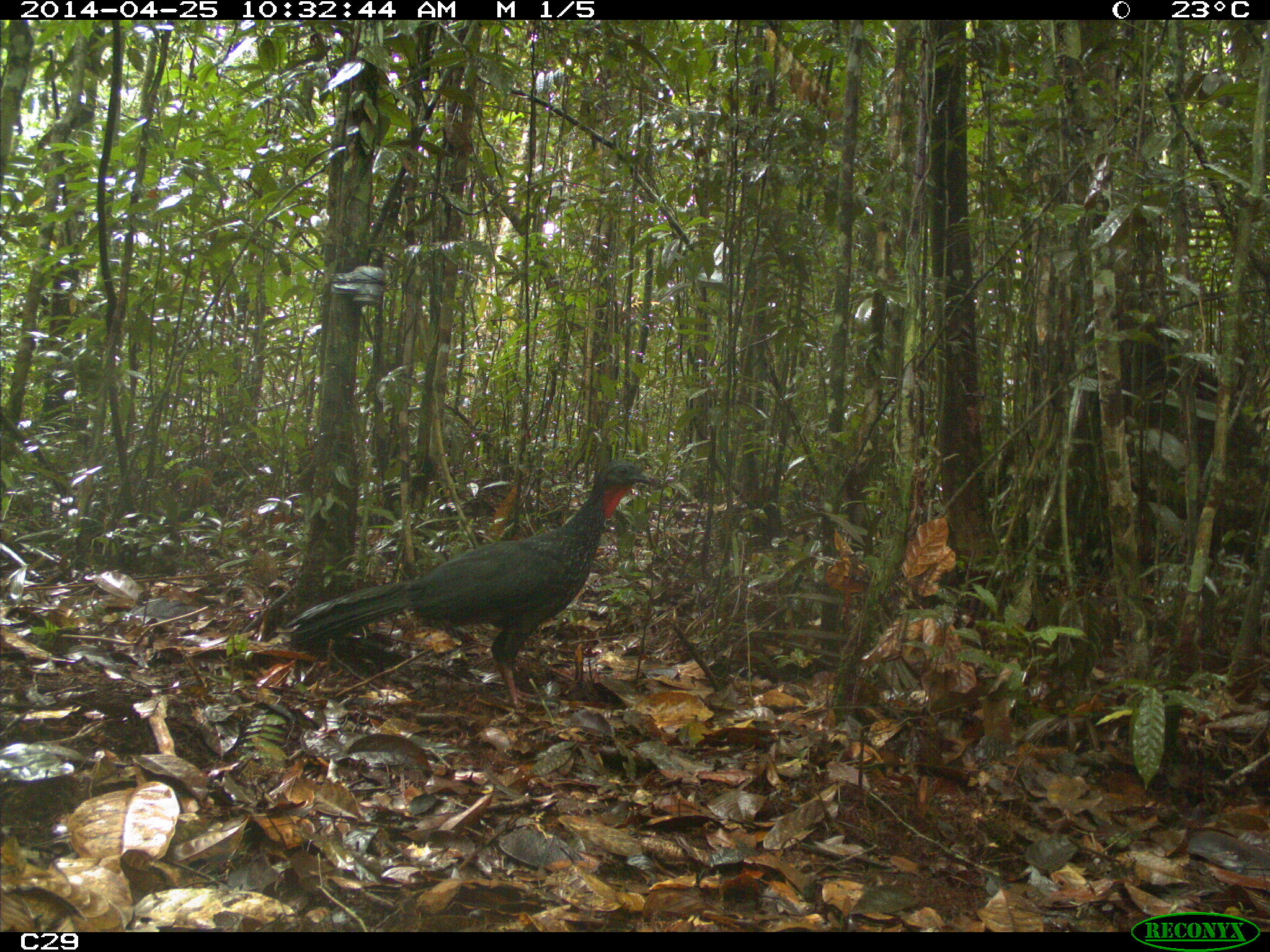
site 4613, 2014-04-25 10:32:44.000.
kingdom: Animalia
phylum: Chordata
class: Aves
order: Galliformes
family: Cracidae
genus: Penelope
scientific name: Penelope jacquacu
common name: spix's guan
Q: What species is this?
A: Penelope jacquacu (spix's guan).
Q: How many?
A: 2.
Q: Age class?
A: Adult.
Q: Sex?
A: Female.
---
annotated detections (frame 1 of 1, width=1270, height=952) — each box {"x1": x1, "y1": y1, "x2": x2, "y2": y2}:
penelope jacquacu: {"x1": 283, "y1": 458, "x2": 656, "y2": 709}